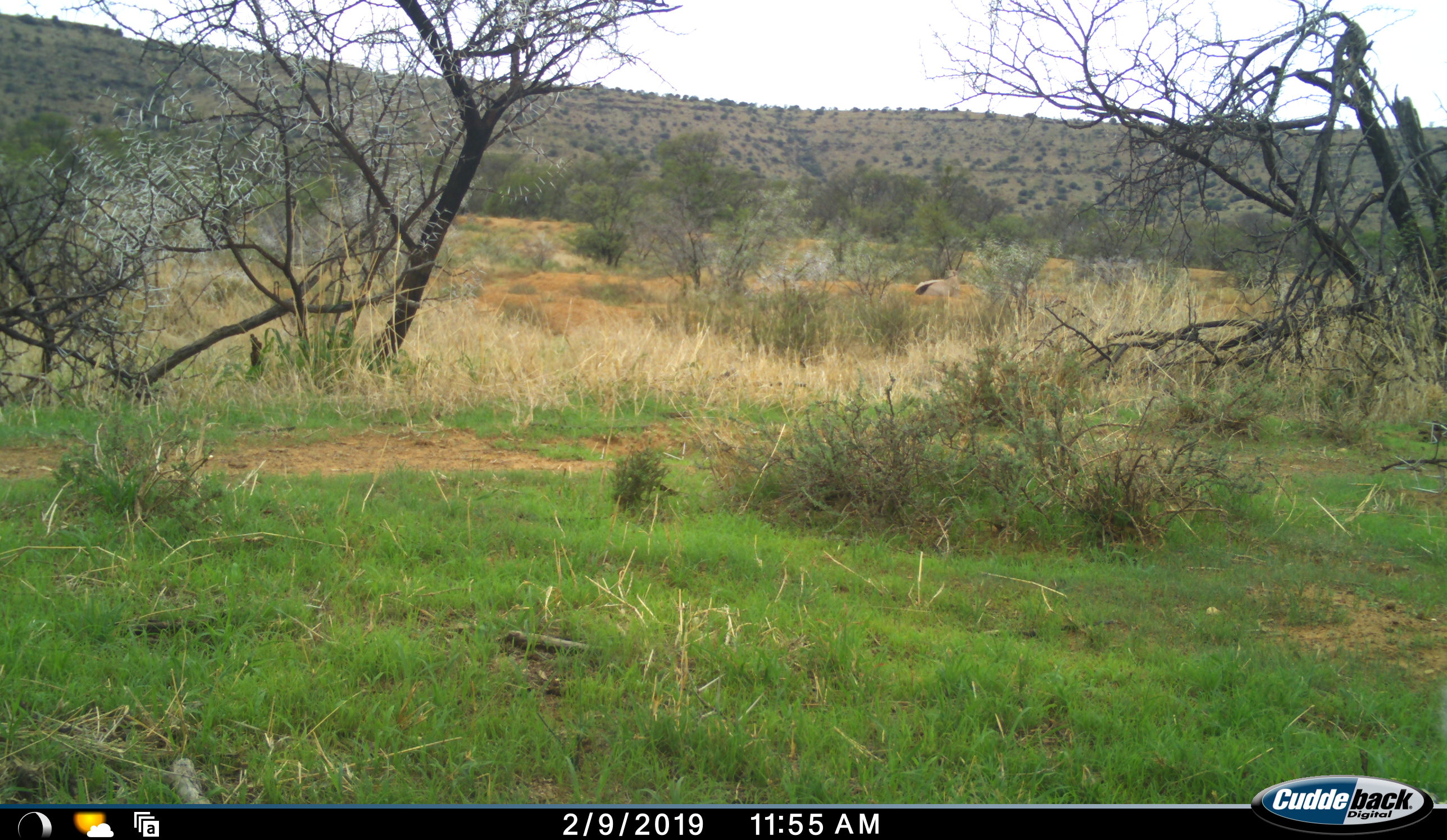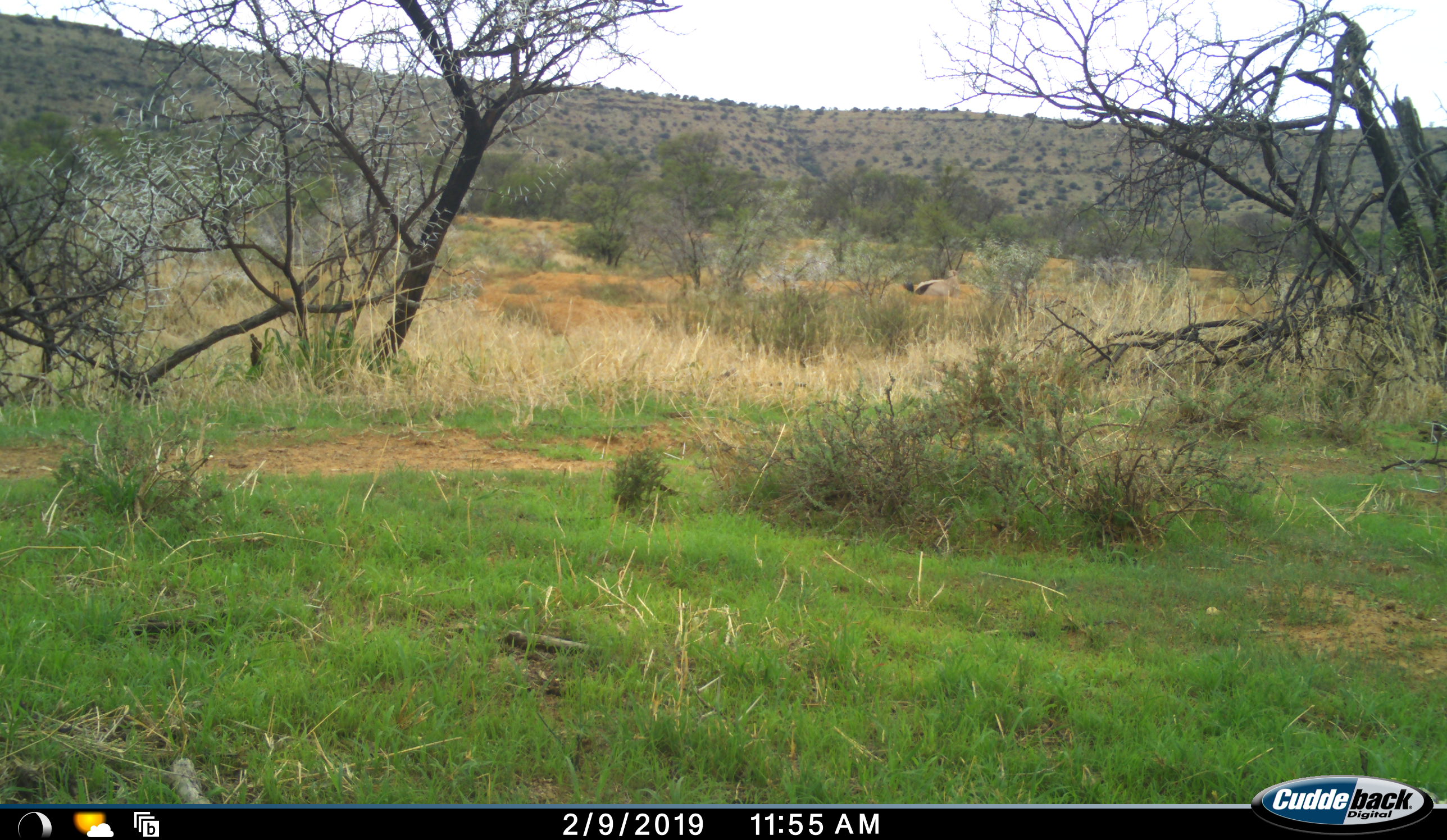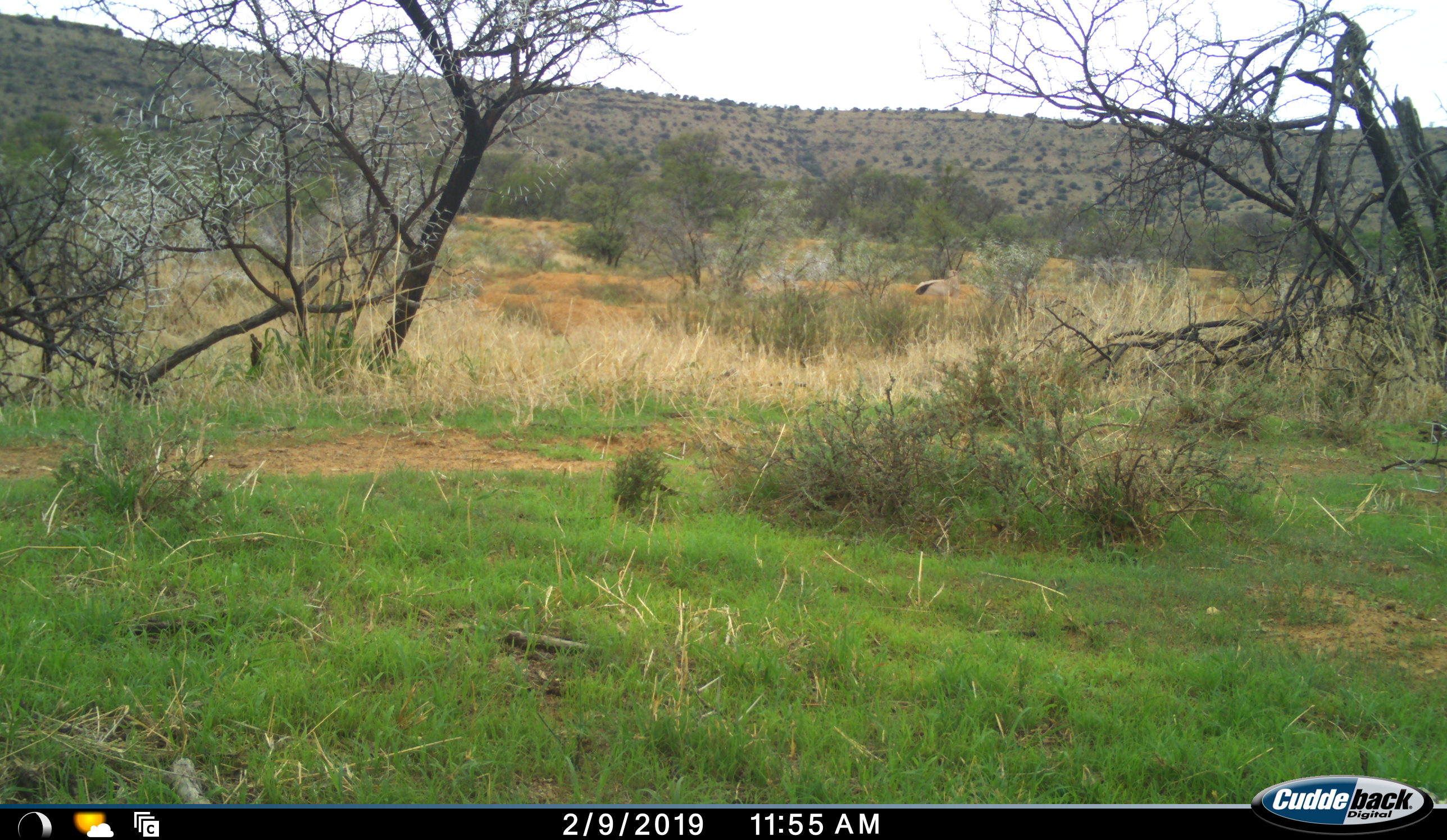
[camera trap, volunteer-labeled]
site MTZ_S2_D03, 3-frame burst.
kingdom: Animalia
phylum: Chordata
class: Mammalia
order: Artiodactyla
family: Bovidae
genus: Oryx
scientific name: Oryx gazella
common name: gemsbok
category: oryx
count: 1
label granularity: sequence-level